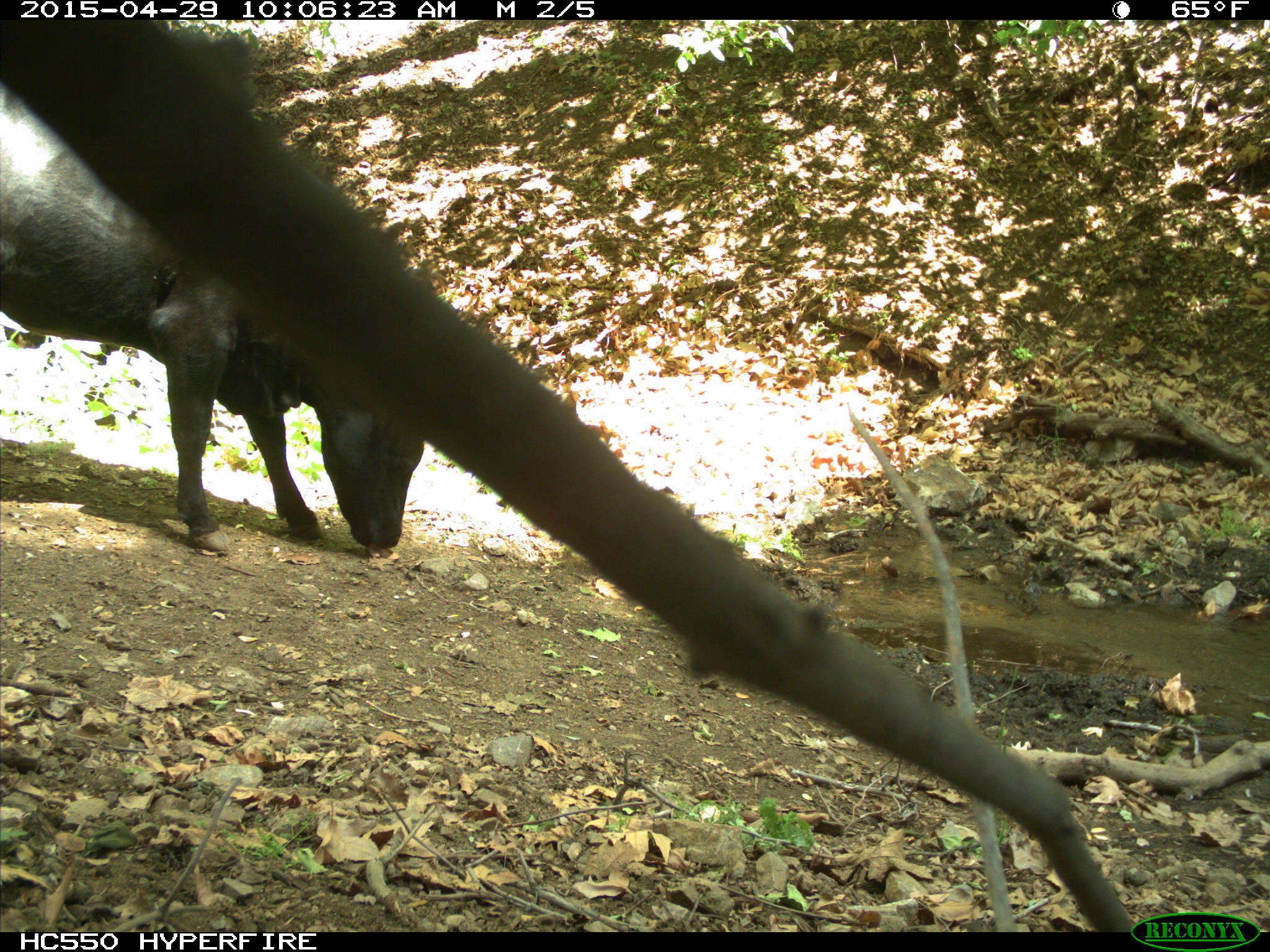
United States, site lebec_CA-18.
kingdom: Animalia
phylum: Chordata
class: Mammalia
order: Artiodactyla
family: Bovidae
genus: Bos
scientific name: Bos taurus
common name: domestic cow